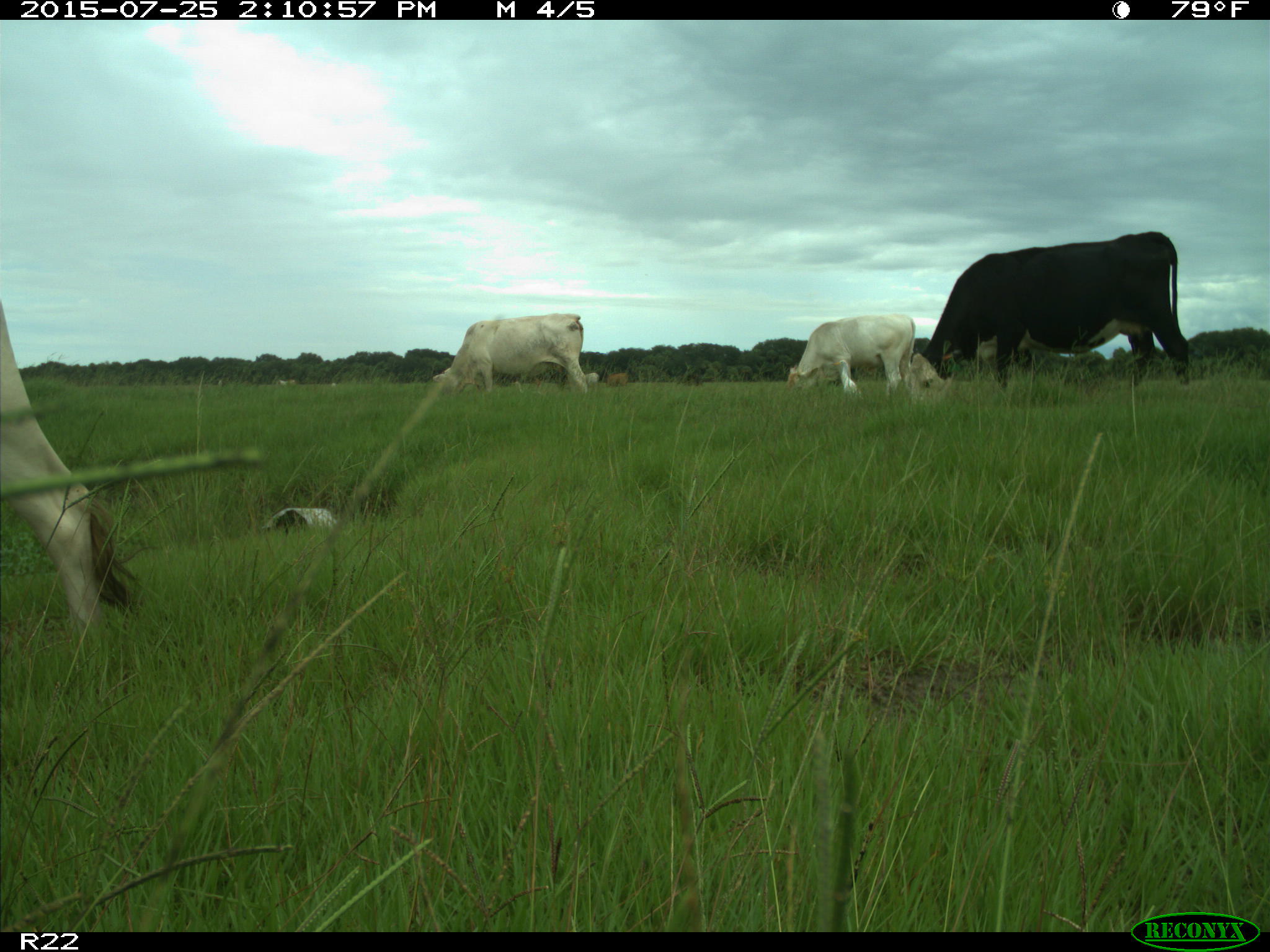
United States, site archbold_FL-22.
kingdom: Animalia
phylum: Chordata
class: Mammalia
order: Artiodactyla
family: Bovidae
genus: Bos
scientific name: Bos taurus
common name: domestic cow